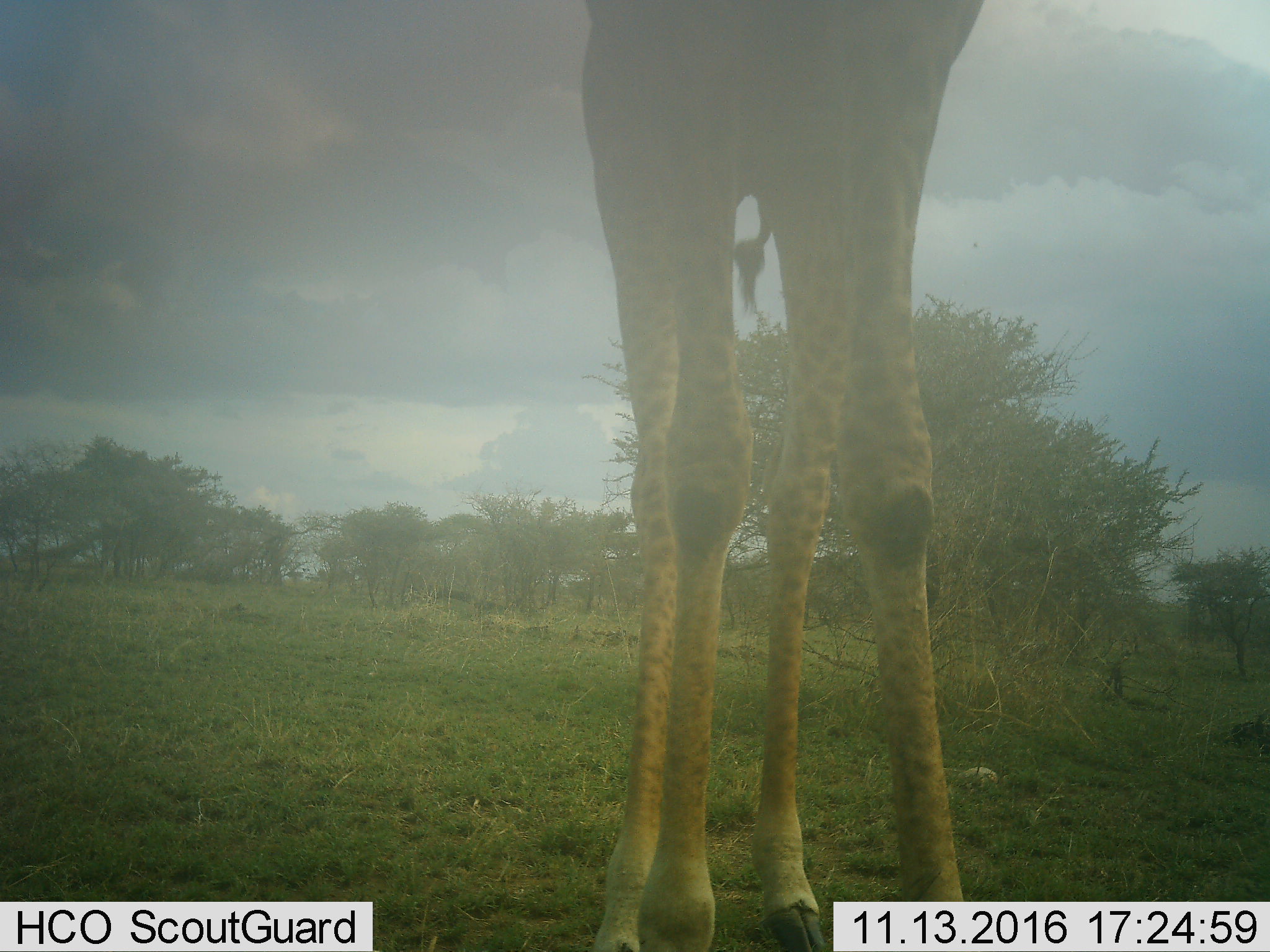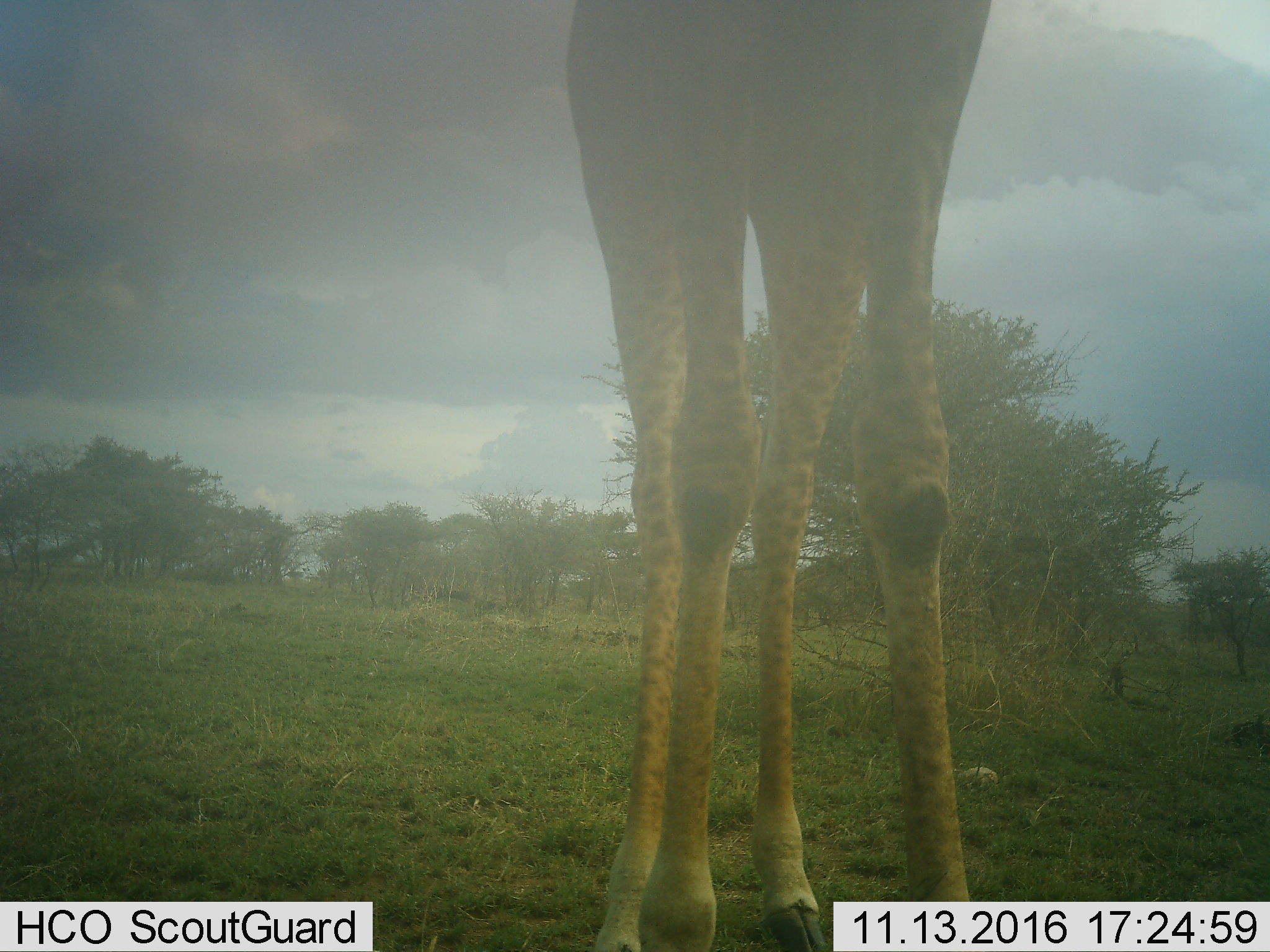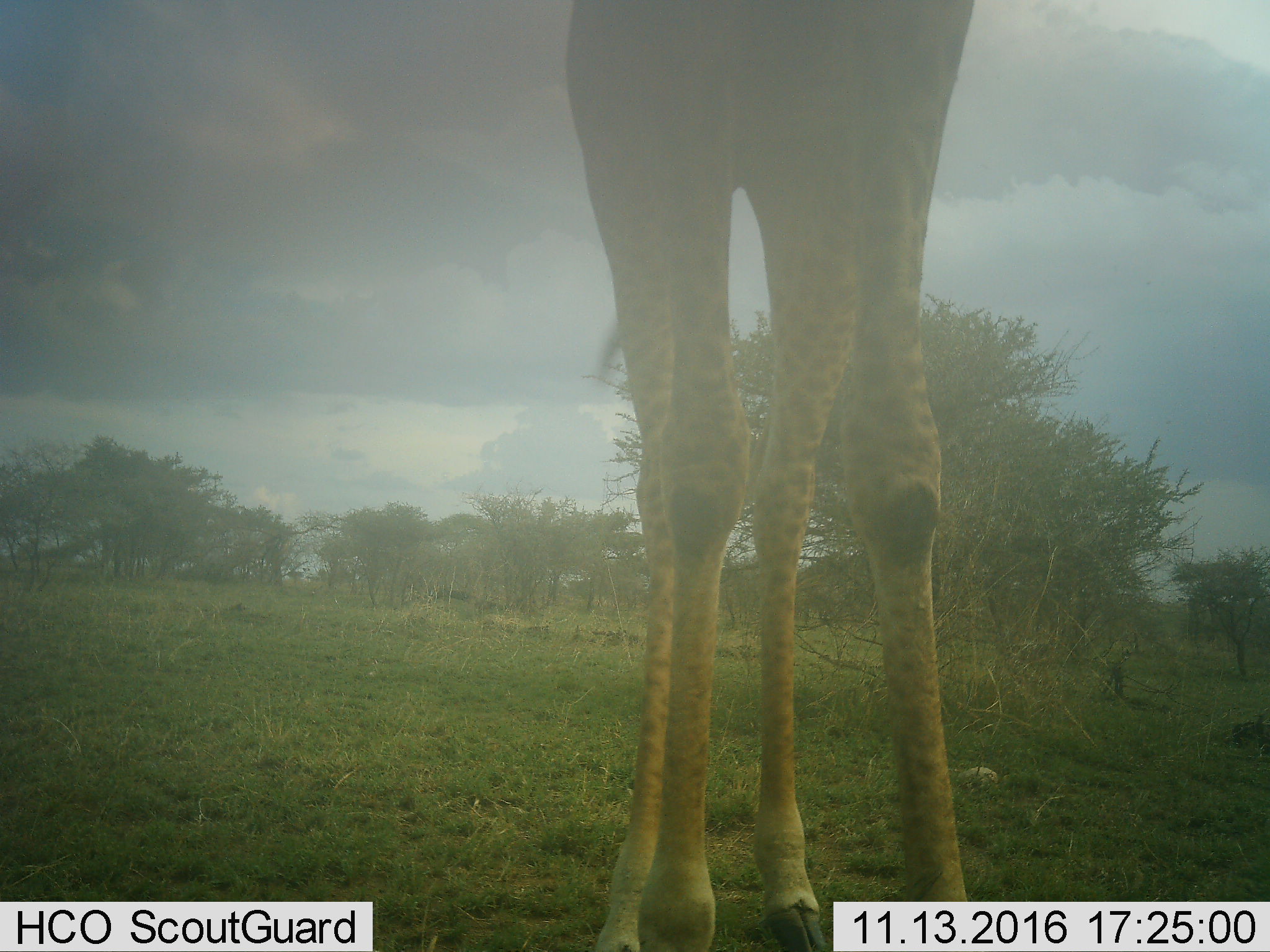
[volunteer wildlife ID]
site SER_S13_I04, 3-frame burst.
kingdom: Animalia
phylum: Chordata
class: Mammalia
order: Artiodactyla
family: Giraffidae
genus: Giraffa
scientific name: Giraffa camelopardalis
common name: giraffe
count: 1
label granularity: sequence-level